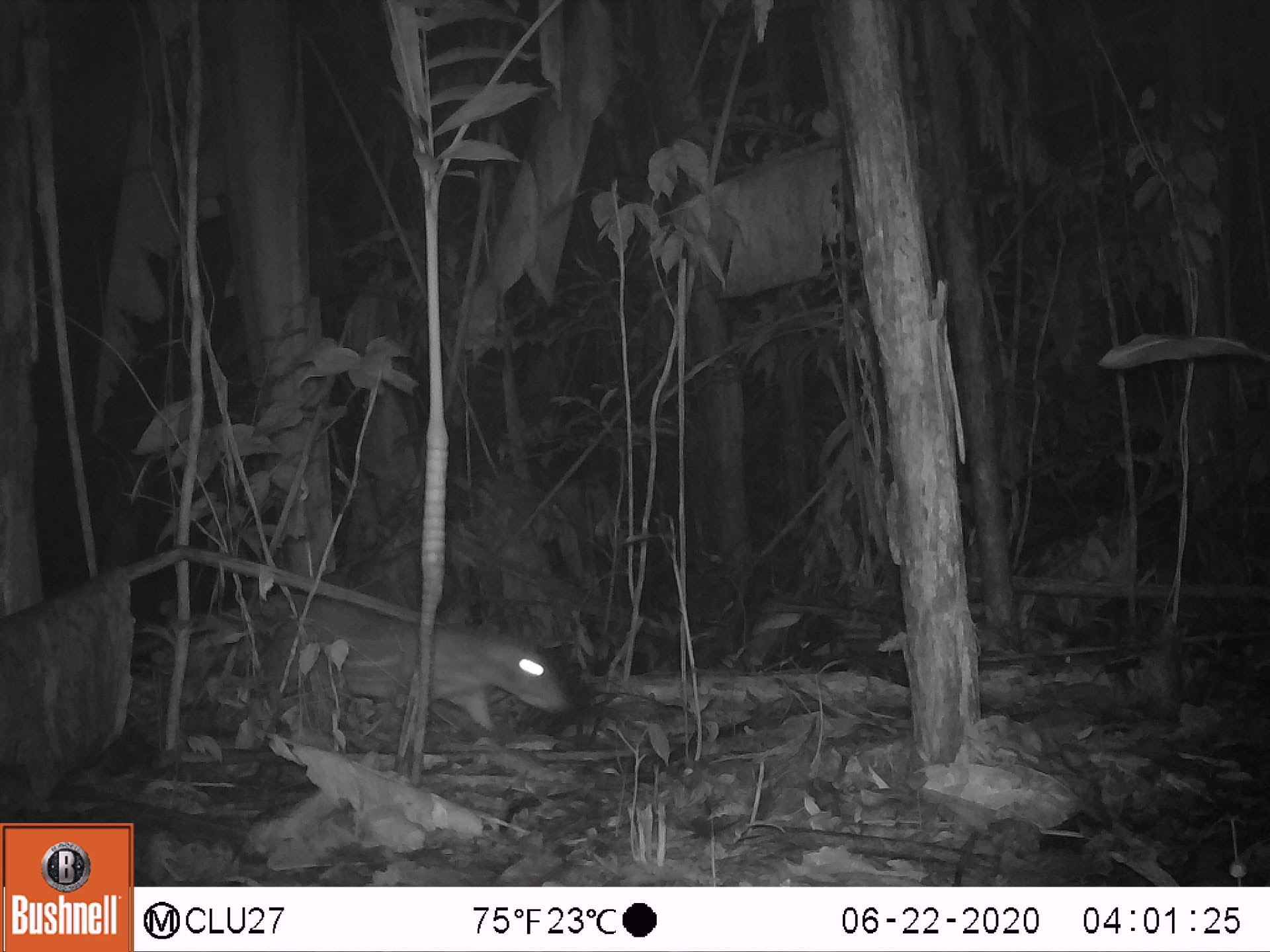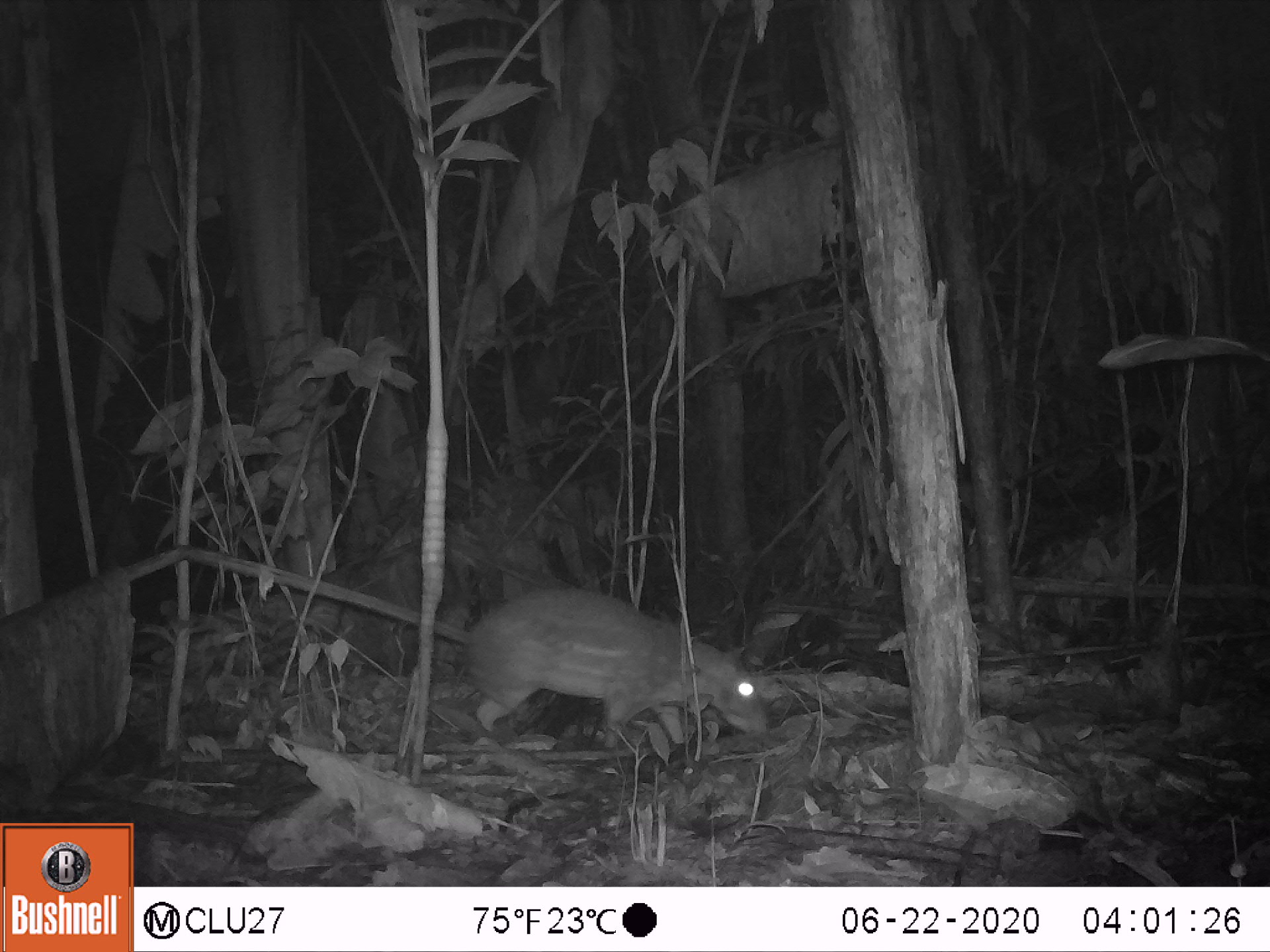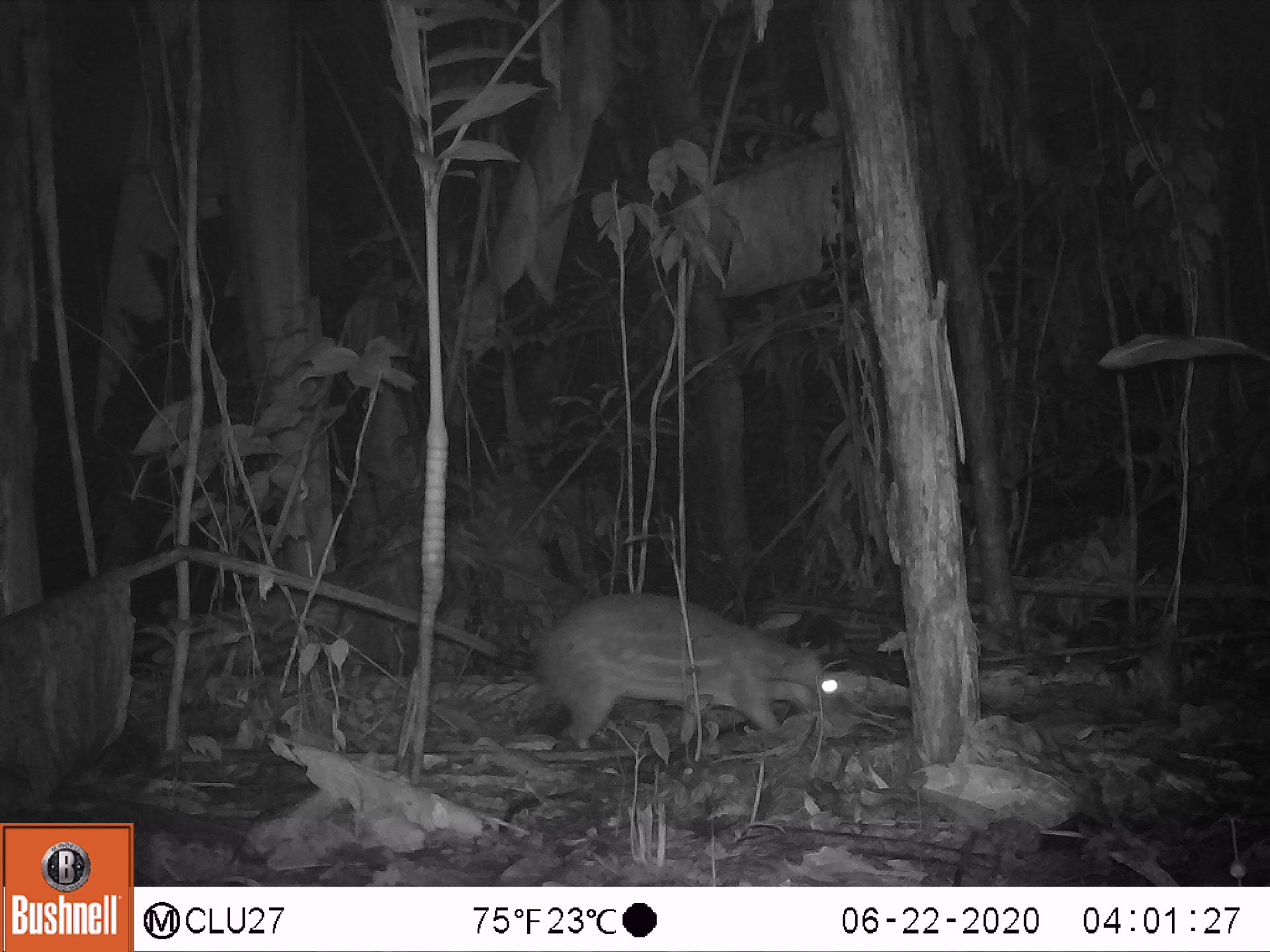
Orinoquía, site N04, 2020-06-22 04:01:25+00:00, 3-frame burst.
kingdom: Animalia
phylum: Chordata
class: Mammalia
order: Rodentia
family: Cuniculidae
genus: Cuniculus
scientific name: Cuniculus paca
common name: spotted paca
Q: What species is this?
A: Spotted paca (Cuniculus paca).